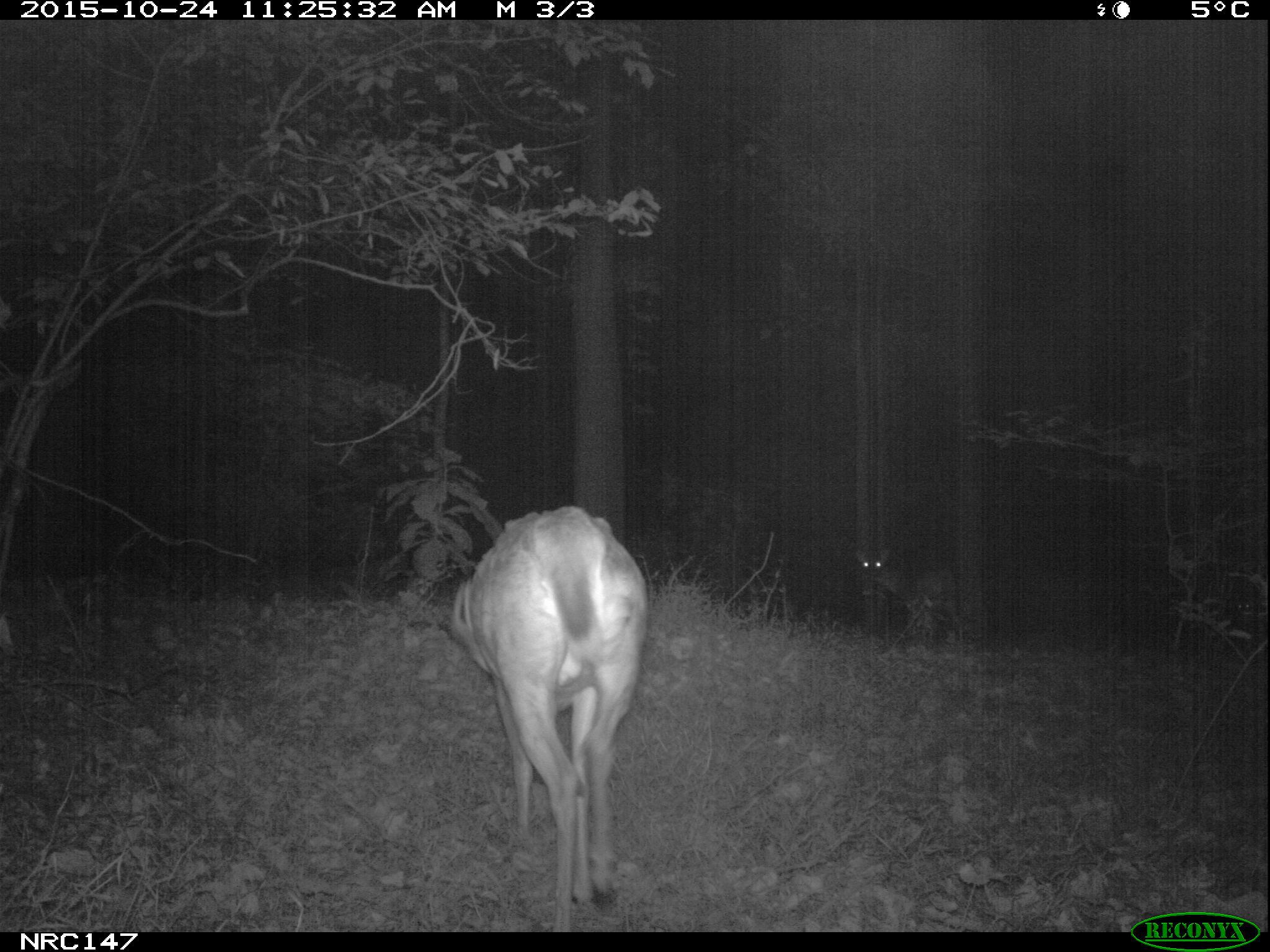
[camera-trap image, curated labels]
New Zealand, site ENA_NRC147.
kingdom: Animalia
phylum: Chordata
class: Mammalia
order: Artiodactyla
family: Cervidae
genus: Odocoileus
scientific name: Odocoileus virginianus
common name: white-tailed deer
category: white tailed deer